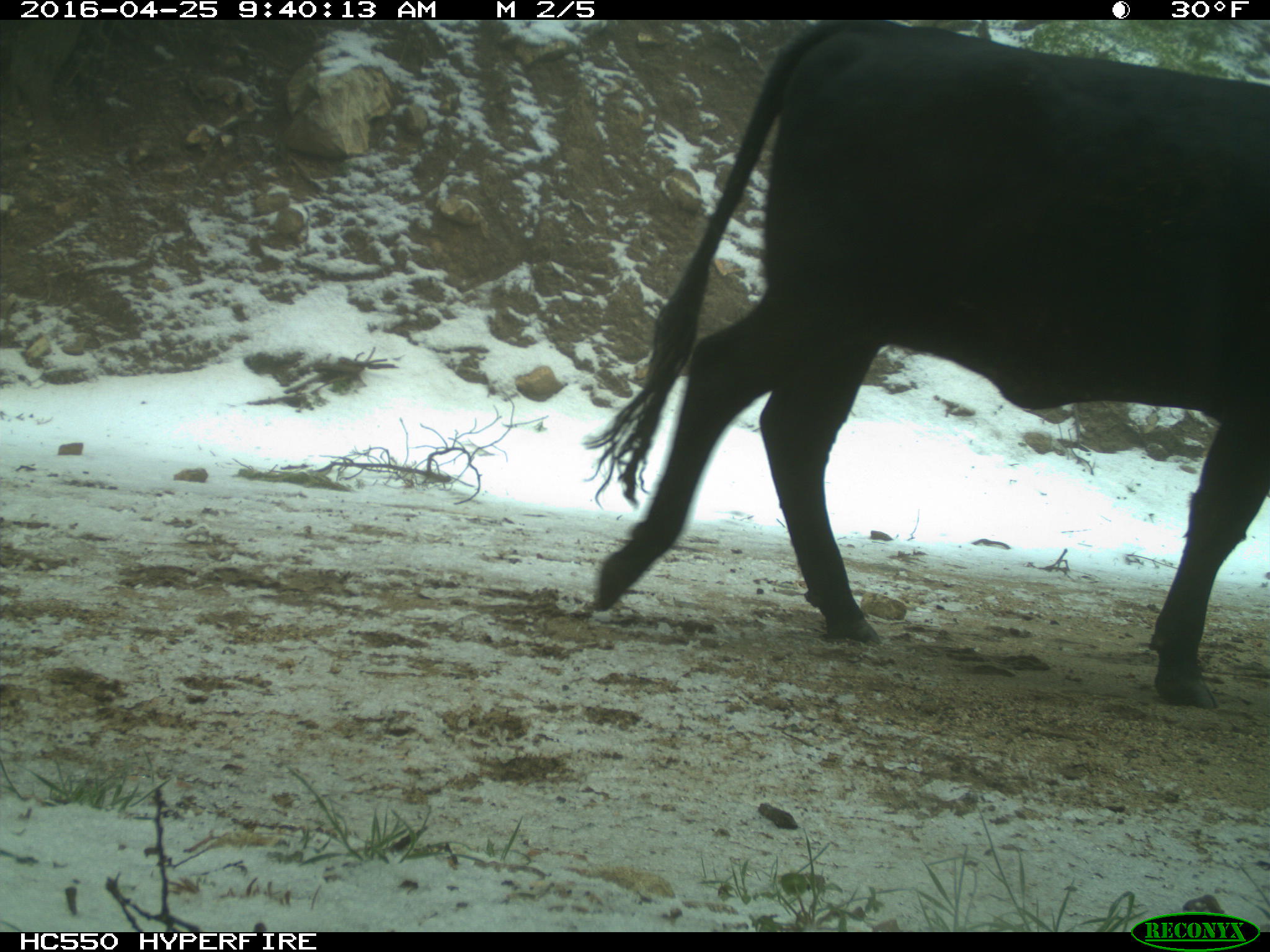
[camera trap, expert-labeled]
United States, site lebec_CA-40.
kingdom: Animalia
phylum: Chordata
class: Mammalia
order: Artiodactyla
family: Bovidae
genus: Bos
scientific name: Bos taurus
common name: domestic cow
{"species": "Bos taurus (domestic cow)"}